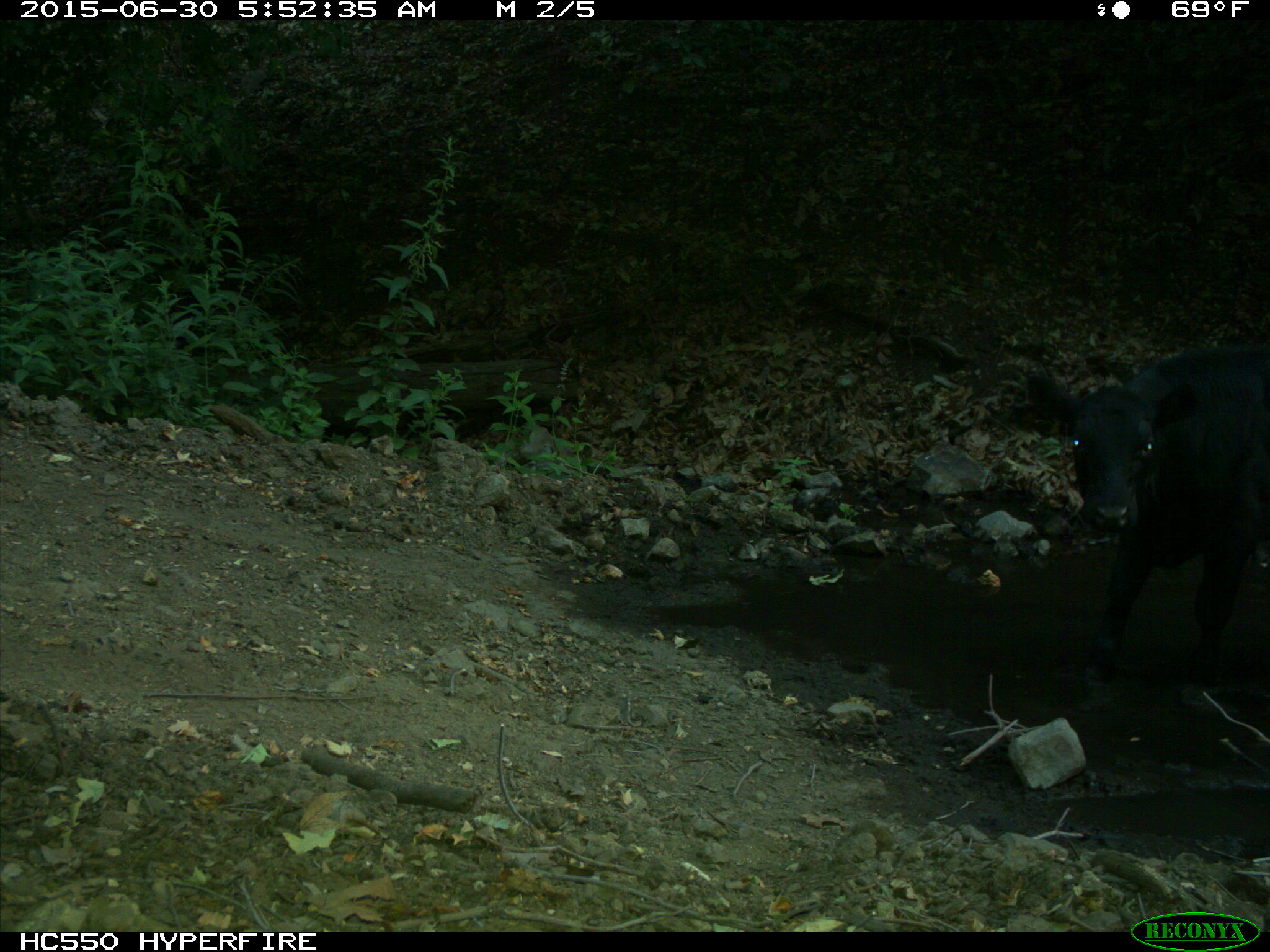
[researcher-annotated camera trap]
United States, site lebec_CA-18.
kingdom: Animalia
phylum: Chordata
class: Mammalia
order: Artiodactyla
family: Bovidae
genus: Bos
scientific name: Bos taurus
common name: domestic cow